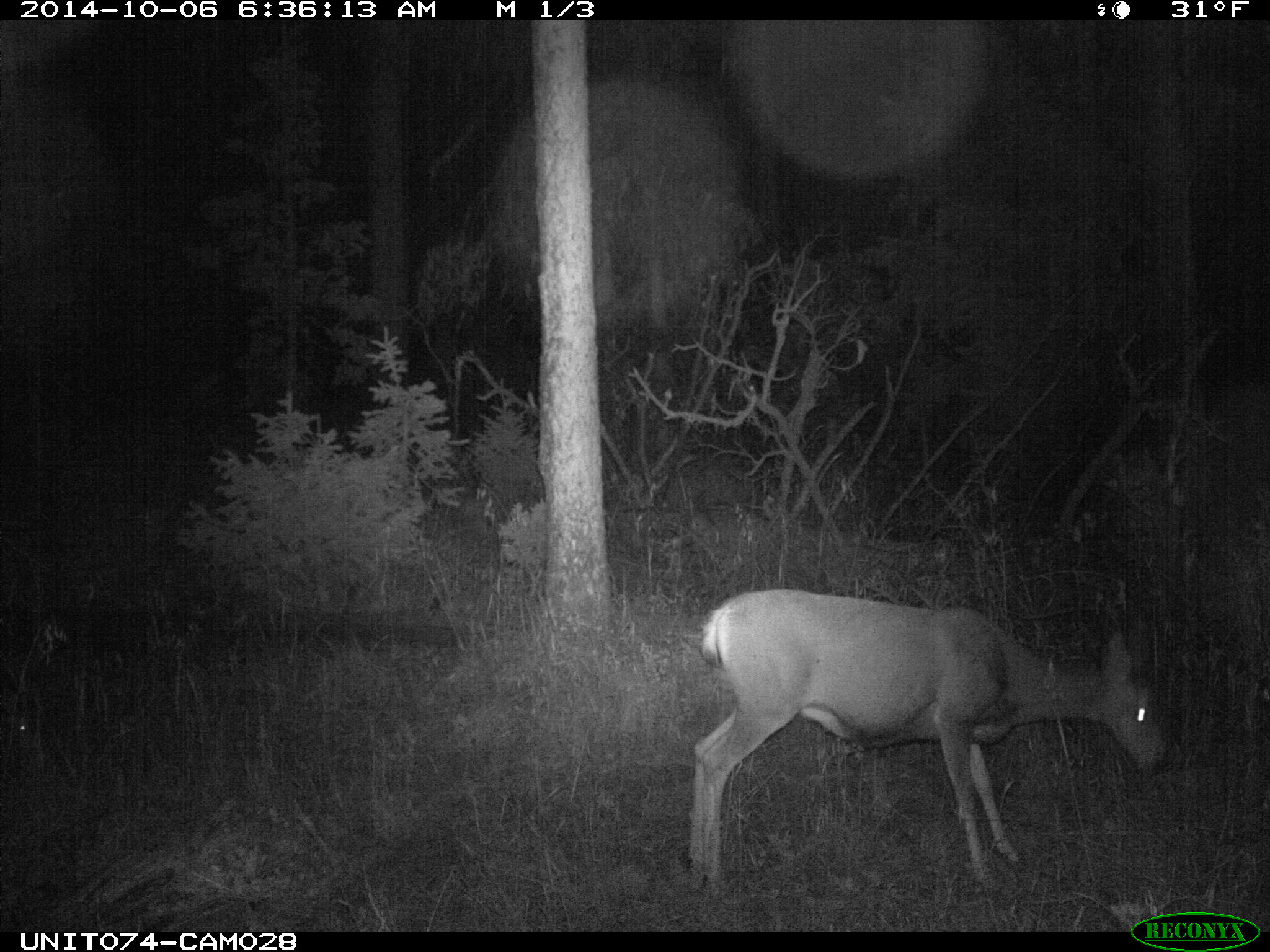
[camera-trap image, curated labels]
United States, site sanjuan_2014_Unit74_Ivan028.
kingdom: Animalia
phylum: Chordata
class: Mammalia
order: Artiodactyla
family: Cervidae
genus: Odocoileus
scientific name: Odocoileus hemionus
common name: mule deer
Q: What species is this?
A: Odocoileus hemionus (mule deer).